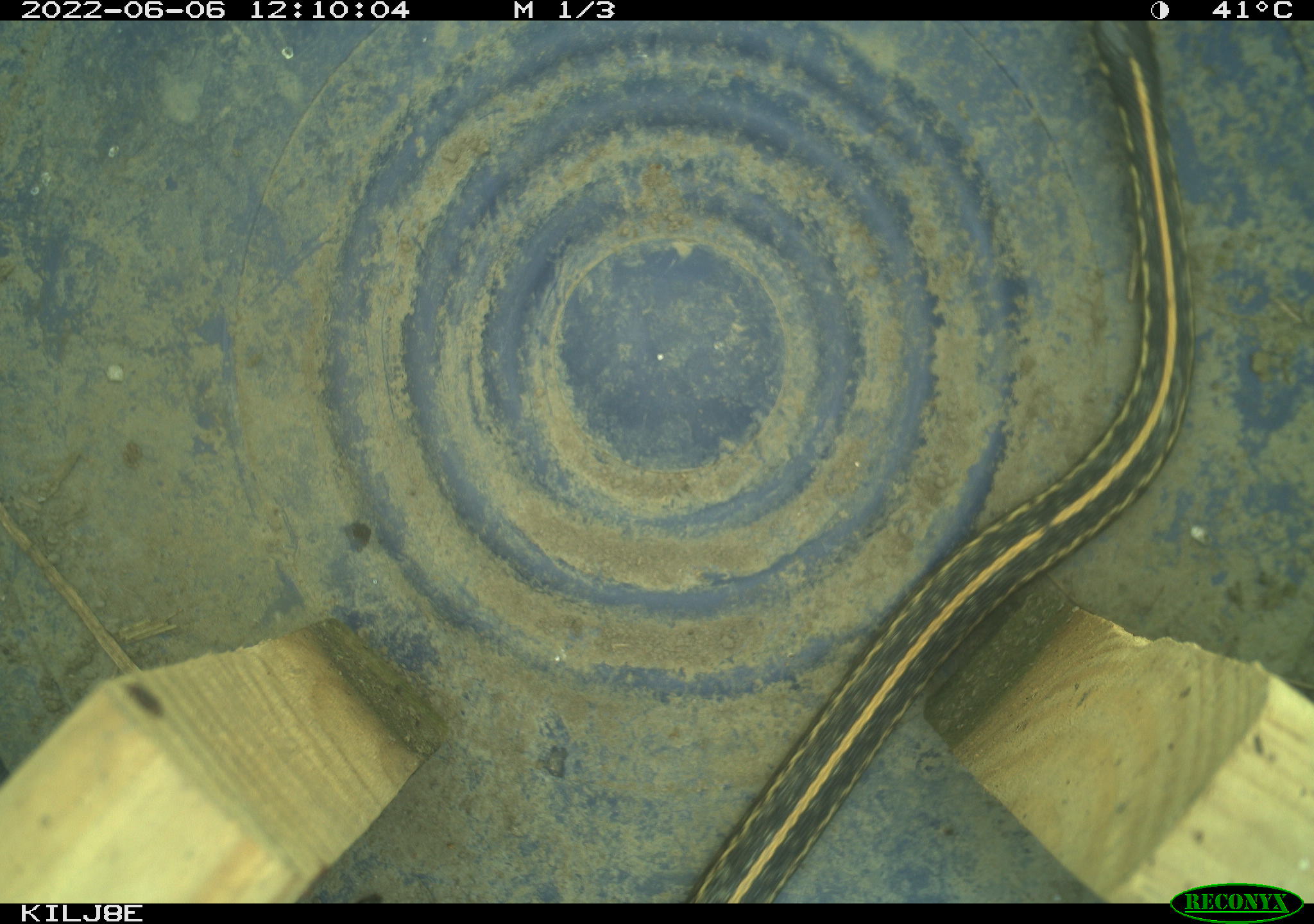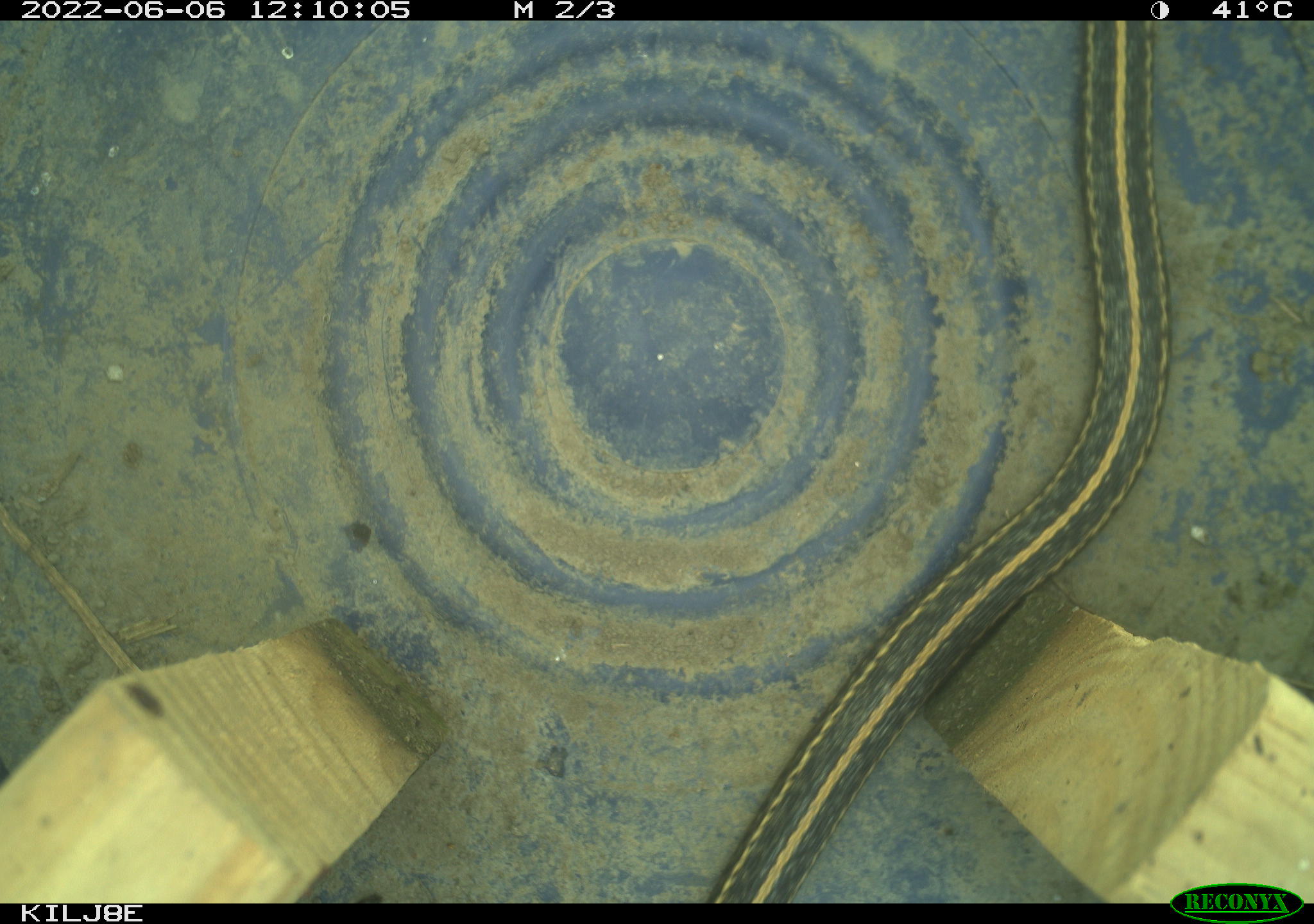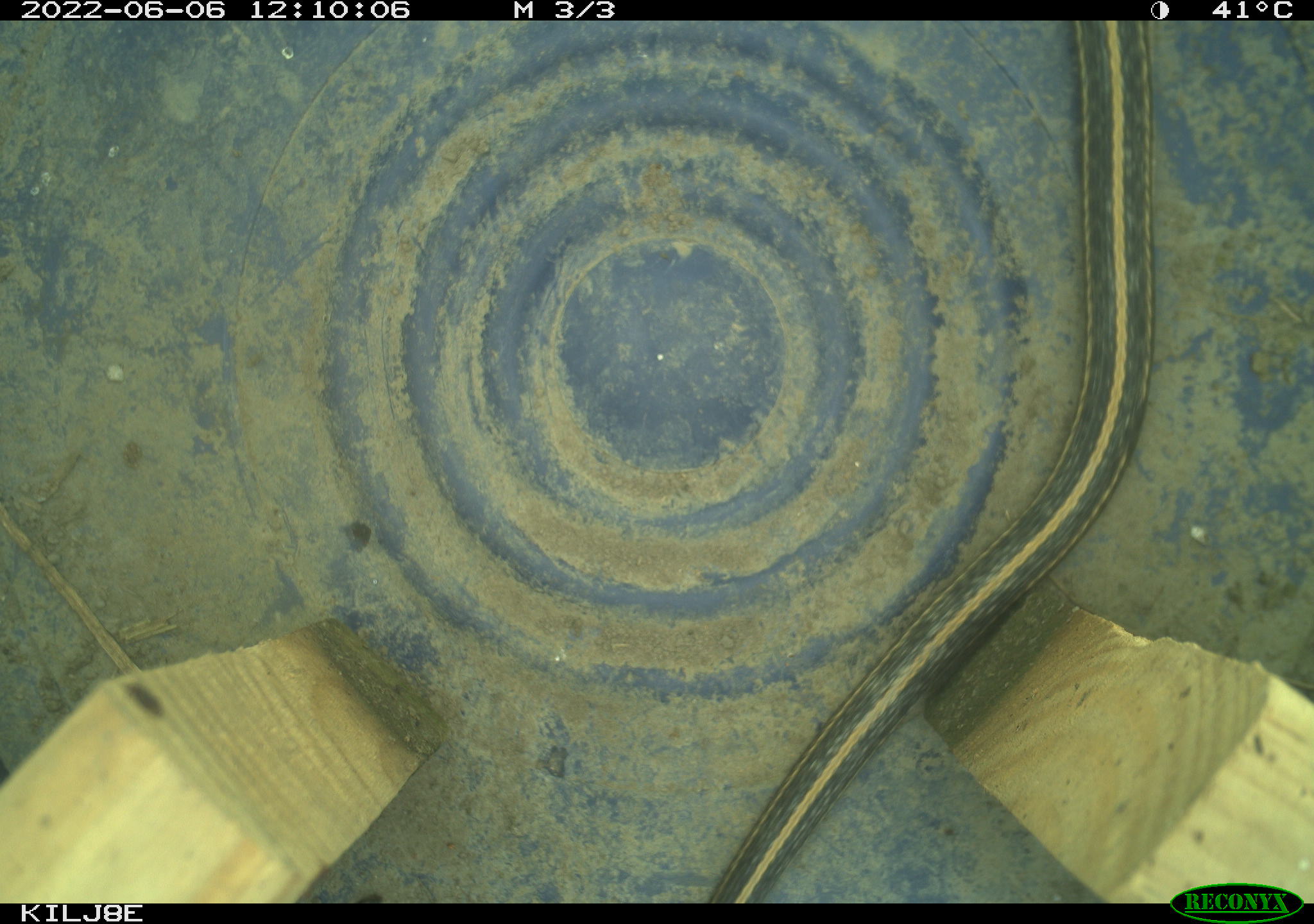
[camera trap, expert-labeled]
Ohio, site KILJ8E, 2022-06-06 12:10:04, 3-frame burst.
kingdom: Animalia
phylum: Chordata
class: Reptilia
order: Squamata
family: Colubridae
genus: Thamnophis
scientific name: Thamnophis sirtalis sirtalis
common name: eastern gartersnake